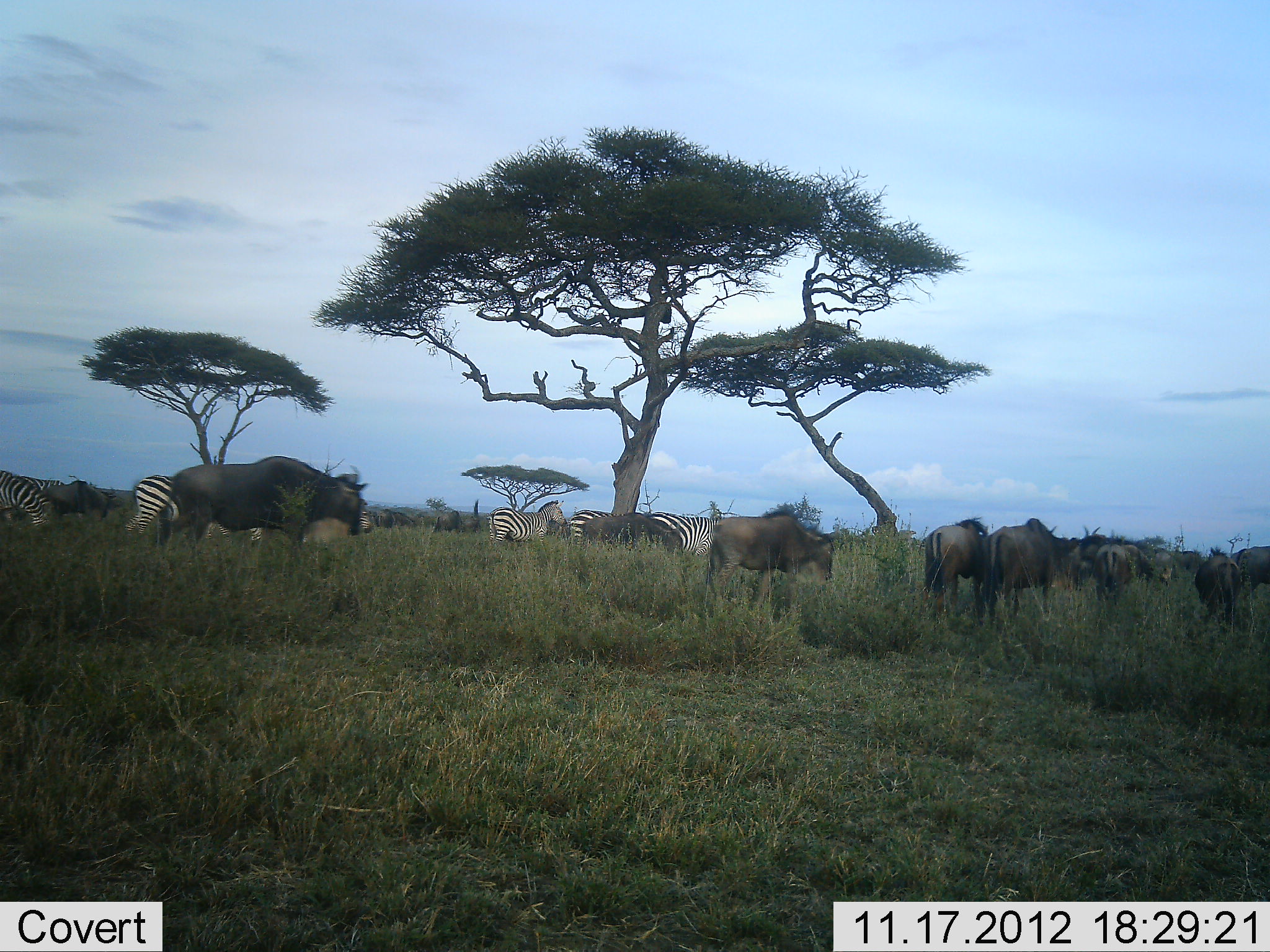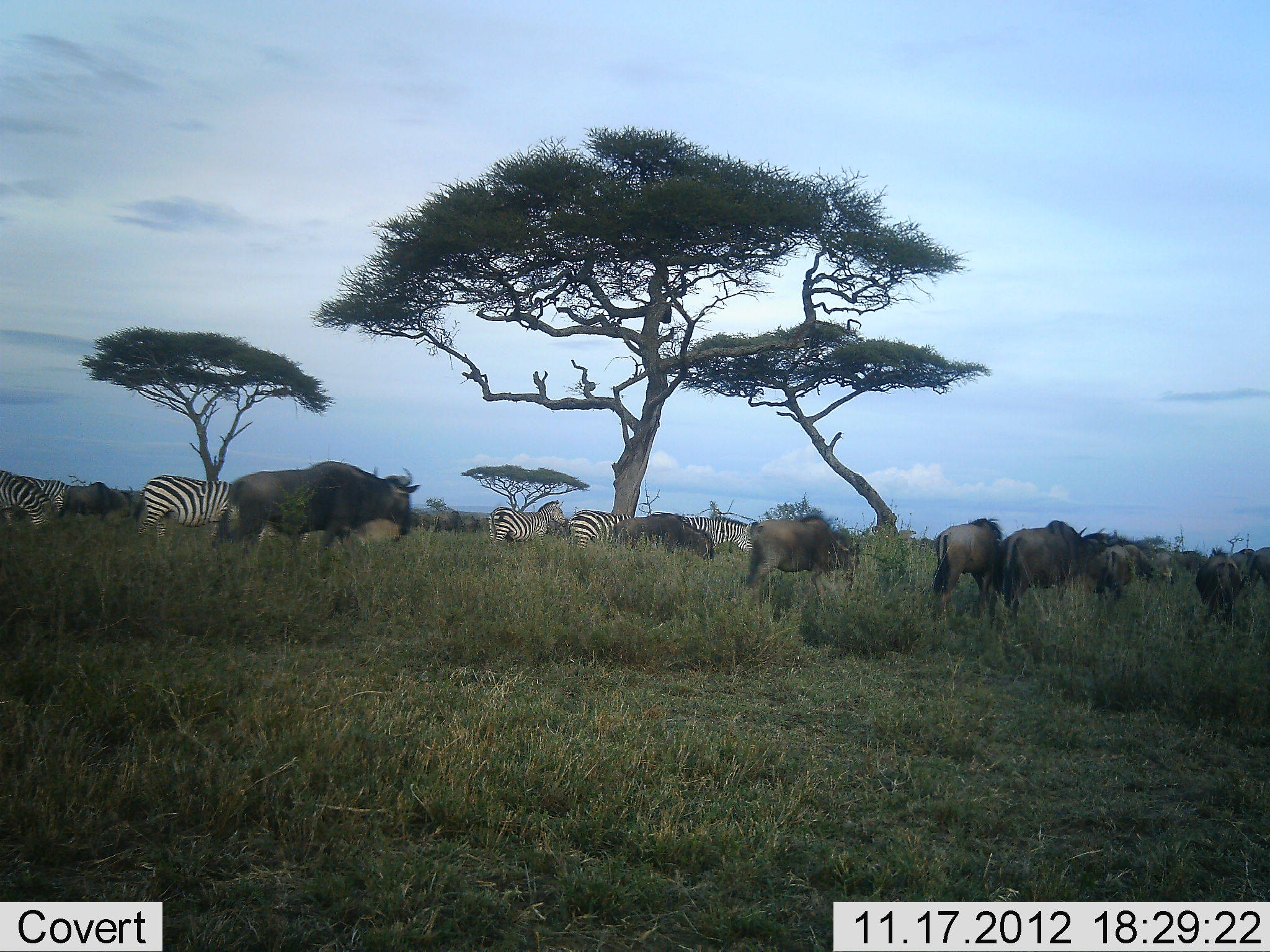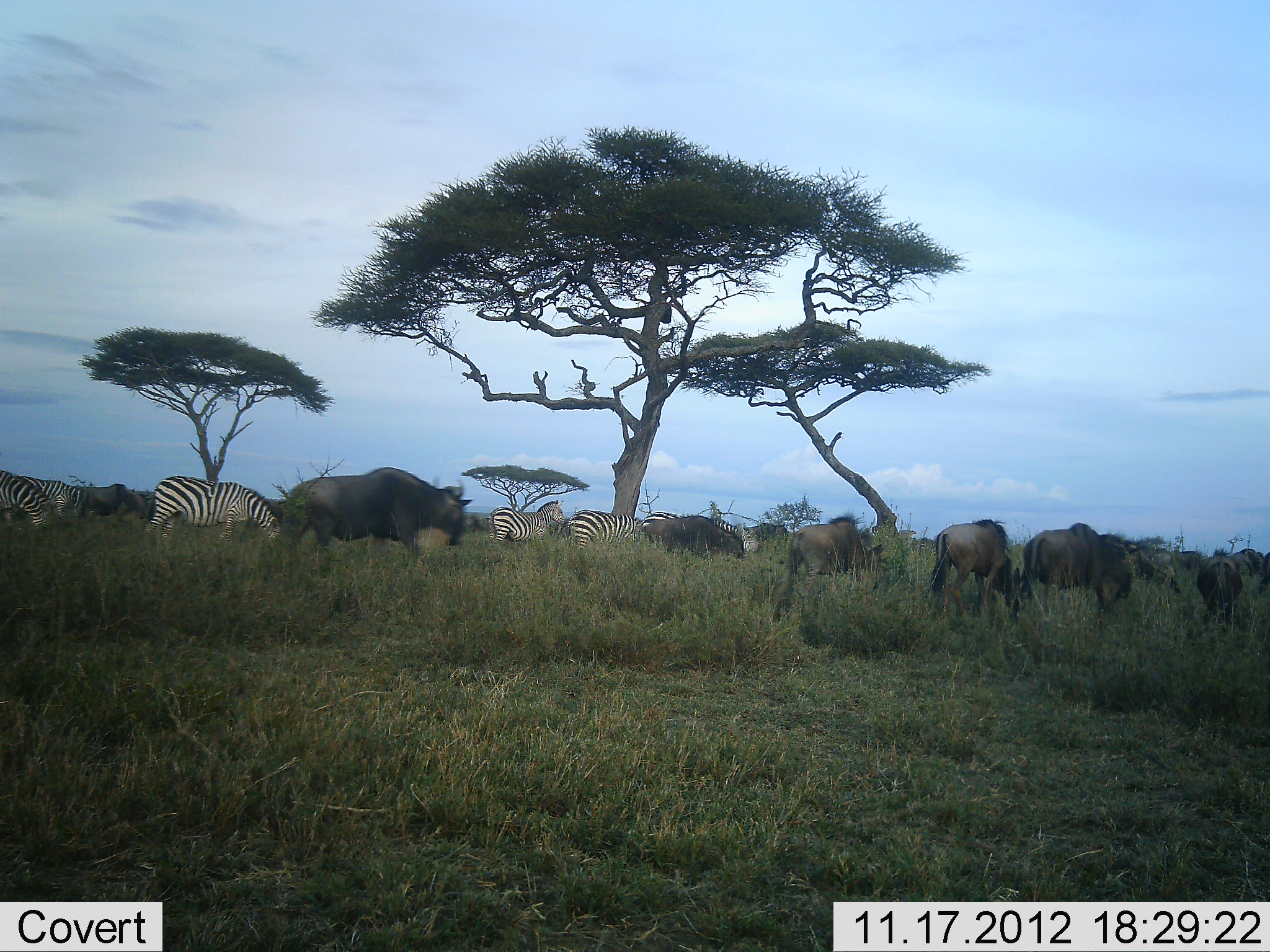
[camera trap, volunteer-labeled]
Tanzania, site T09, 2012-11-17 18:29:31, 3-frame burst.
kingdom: Animalia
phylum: Chordata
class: Mammalia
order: Artiodactyla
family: Bovidae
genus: Connochaetes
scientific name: Connochaetes taurinus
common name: blue wildebeest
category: wildebeest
Wildebeest (blue wildebeest) (Connochaetes taurinus), count 11-50. Behavior (volunteer vote fractions): standing 30%, resting 0%, moving 90%, interacting 0%. Young present (vote fraction): 0%. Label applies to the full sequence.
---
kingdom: Animalia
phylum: Chordata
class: Mammalia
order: Perissodactyla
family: Equidae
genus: Equus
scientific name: Equus quagga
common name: plains zebra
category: zebra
Zebra (plains zebra) (Equus quagga), count 6. Behavior (volunteer vote fractions): standing 80%, resting 0%, moving 70%, interacting 0%. Young present (vote fraction): 0%. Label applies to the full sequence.